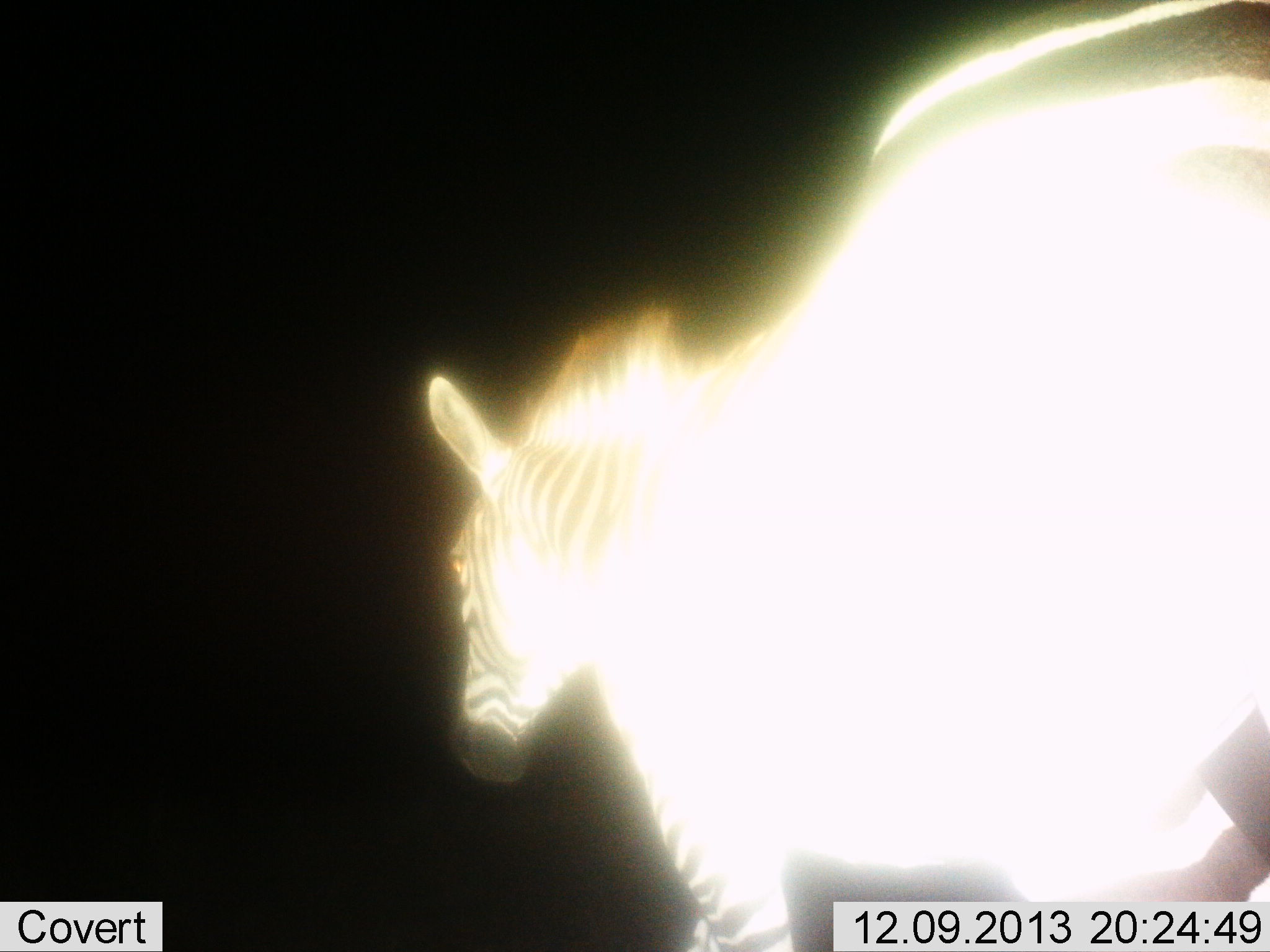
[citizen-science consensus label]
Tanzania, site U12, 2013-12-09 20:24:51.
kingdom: Animalia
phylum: Chordata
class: Mammalia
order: Perissodactyla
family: Equidae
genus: Equus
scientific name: Equus quagga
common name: plains zebra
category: zebra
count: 1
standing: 30%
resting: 0%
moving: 70%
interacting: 0%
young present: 0%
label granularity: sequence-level